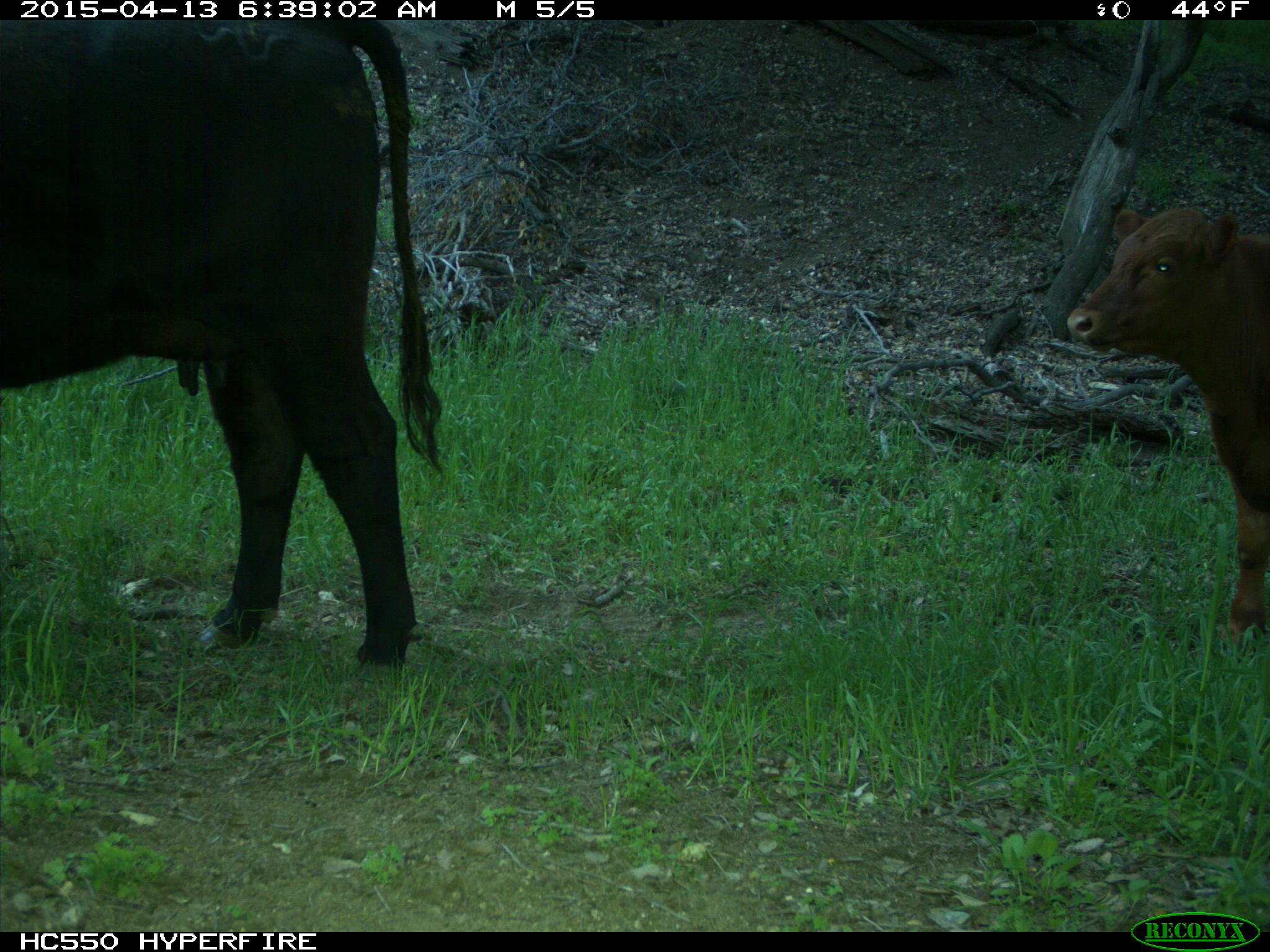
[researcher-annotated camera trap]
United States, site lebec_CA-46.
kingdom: Animalia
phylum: Chordata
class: Mammalia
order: Artiodactyla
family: Bovidae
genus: Bos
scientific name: Bos taurus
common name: domestic cow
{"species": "Bos taurus (domestic cow)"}